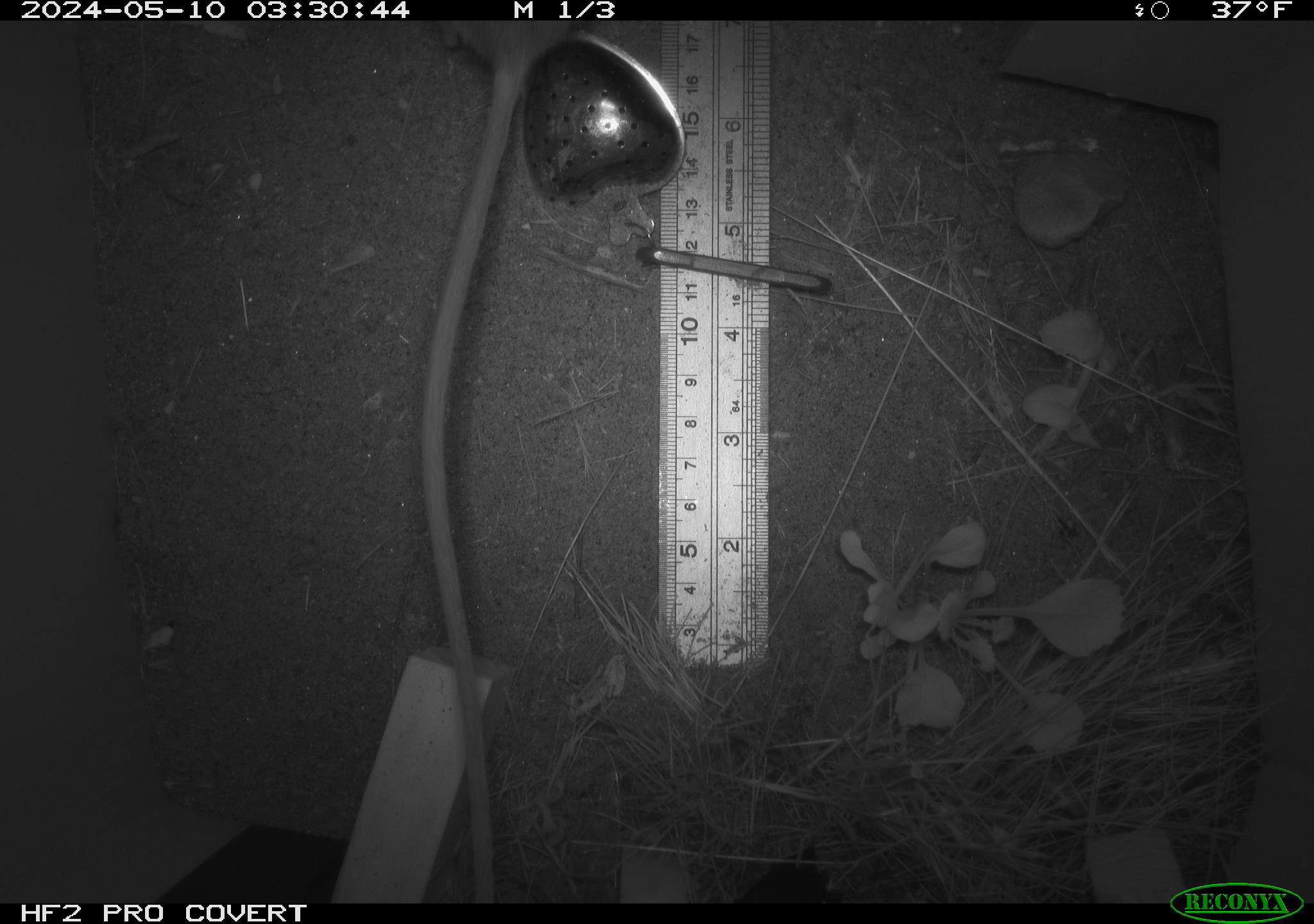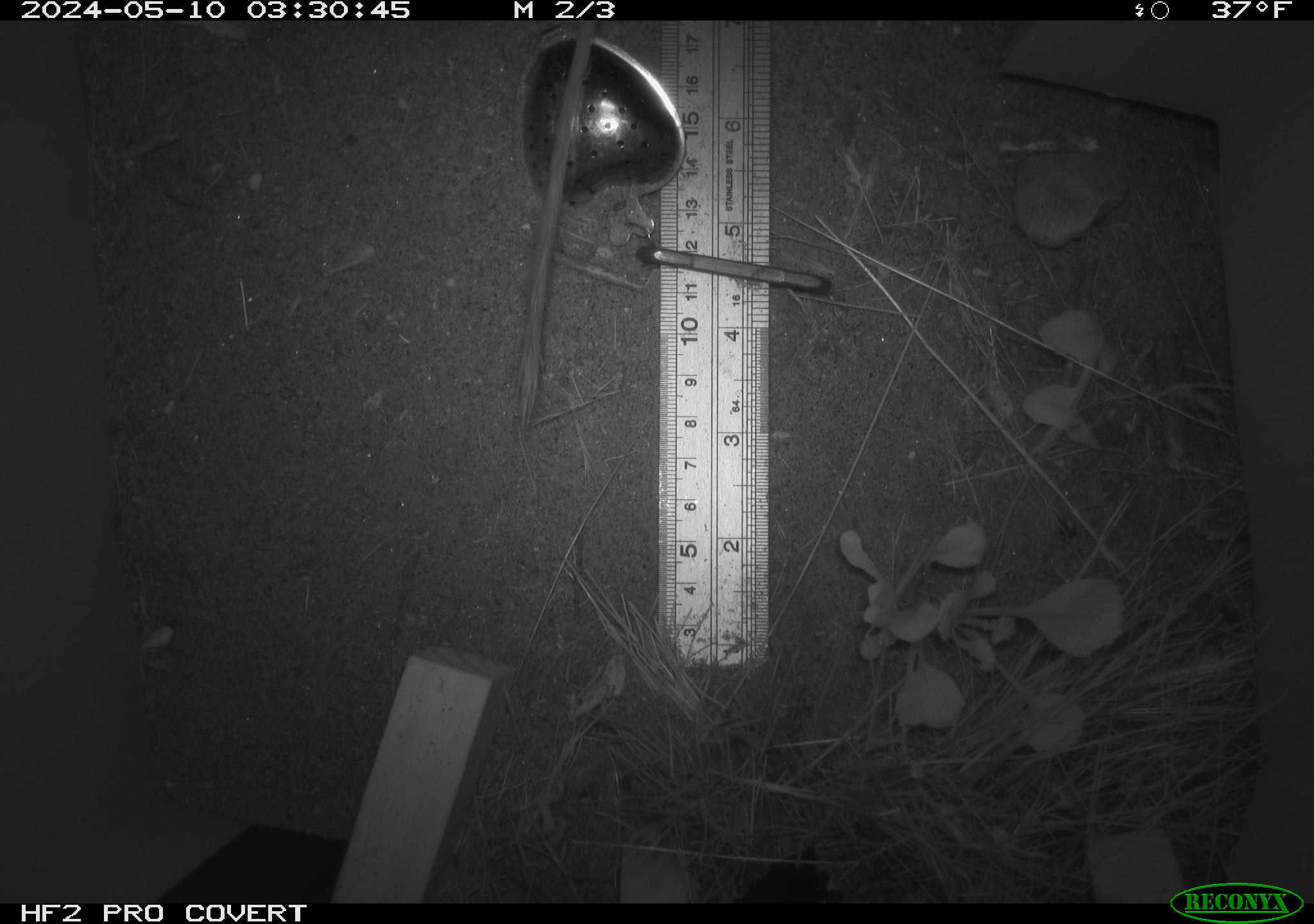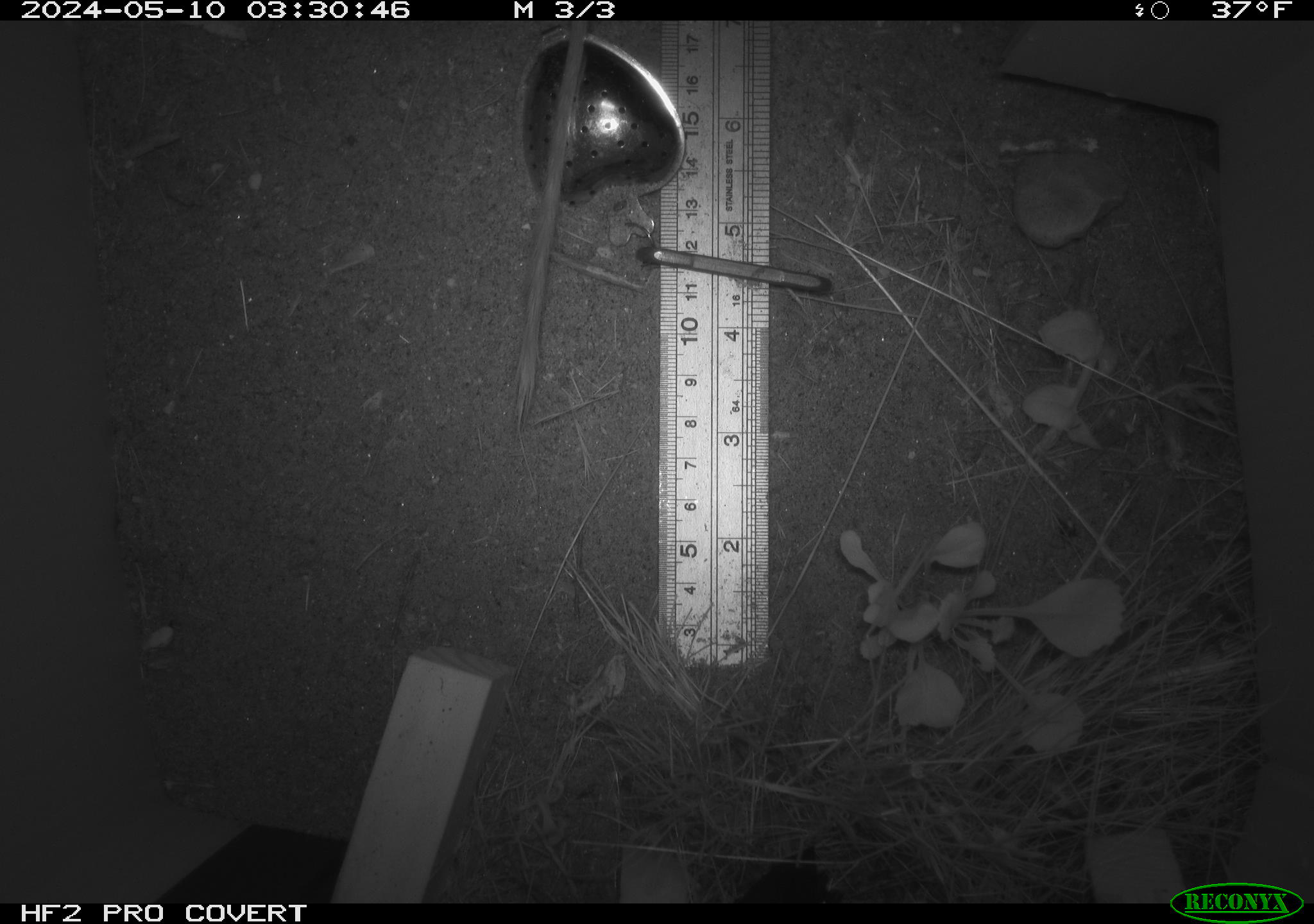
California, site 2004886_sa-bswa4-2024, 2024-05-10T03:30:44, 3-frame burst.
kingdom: Animalia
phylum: Chordata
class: Mammalia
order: Rodentia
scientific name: Rodentia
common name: rodent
Rodent (Rodentia).